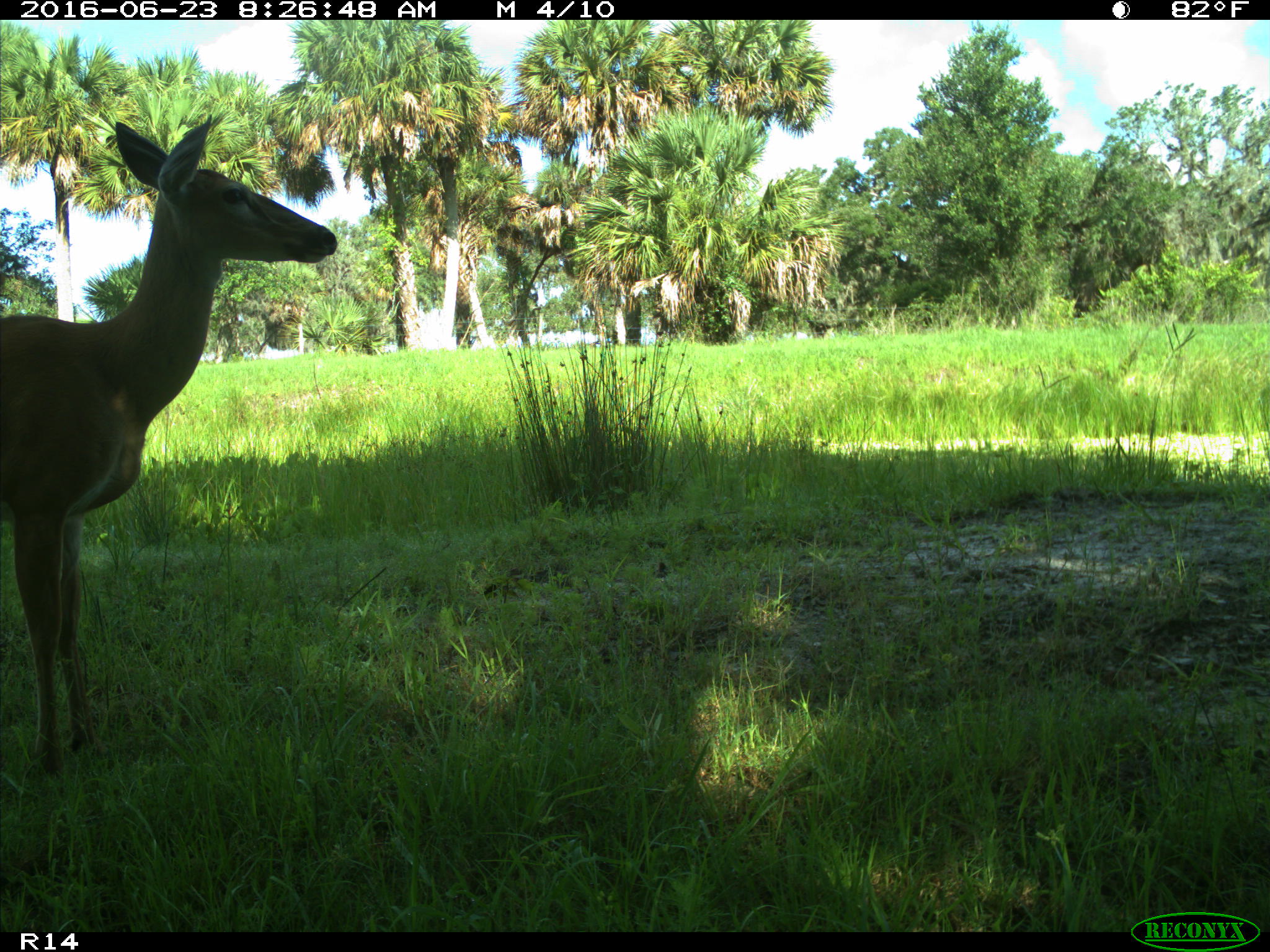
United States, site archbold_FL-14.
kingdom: Animalia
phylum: Chordata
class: Mammalia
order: Artiodactyla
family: Cervidae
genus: Odocoileus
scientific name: Odocoileus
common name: deer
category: unidentified deer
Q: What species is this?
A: Unidentified deer (deer) (Odocoileus).